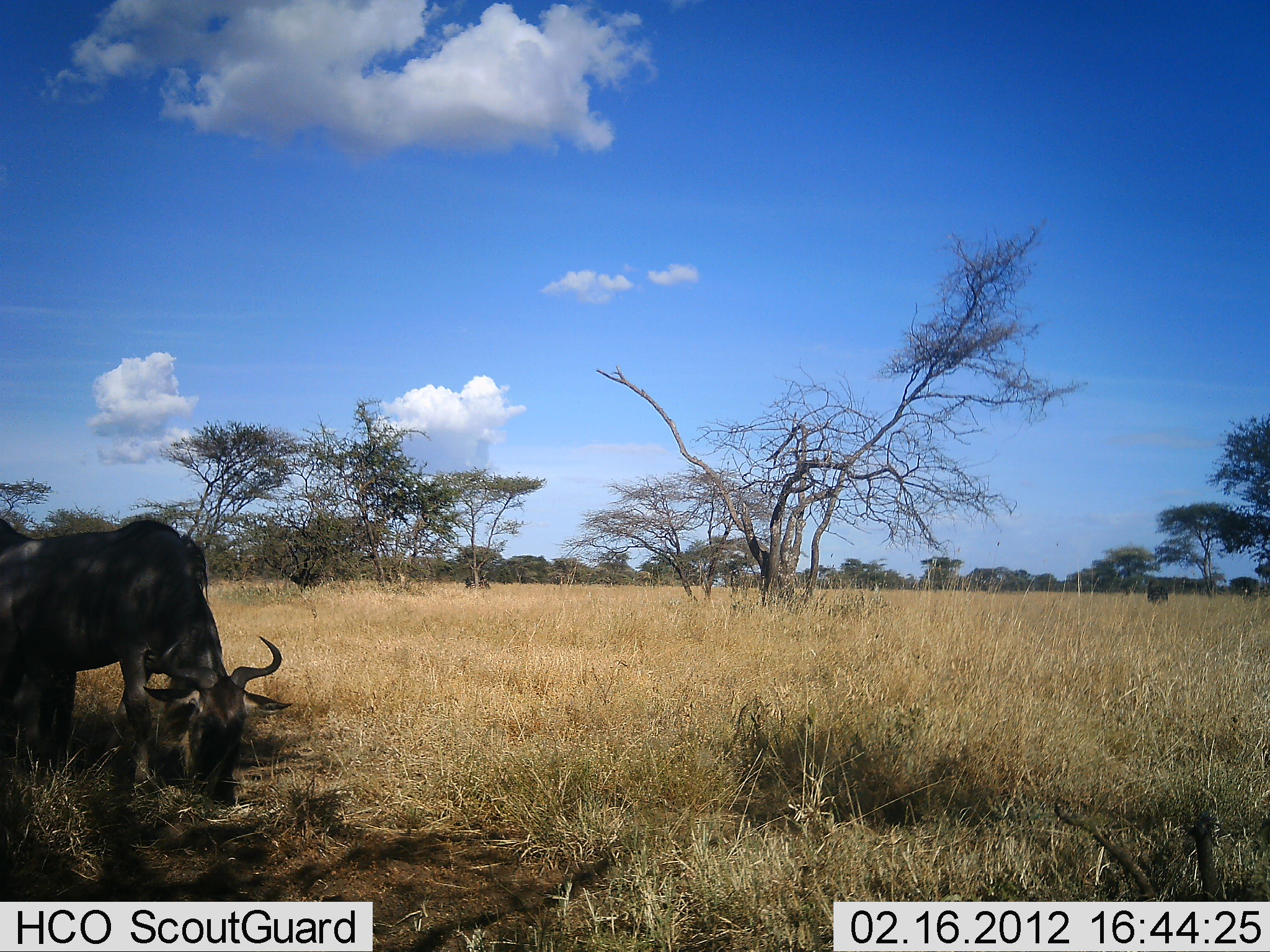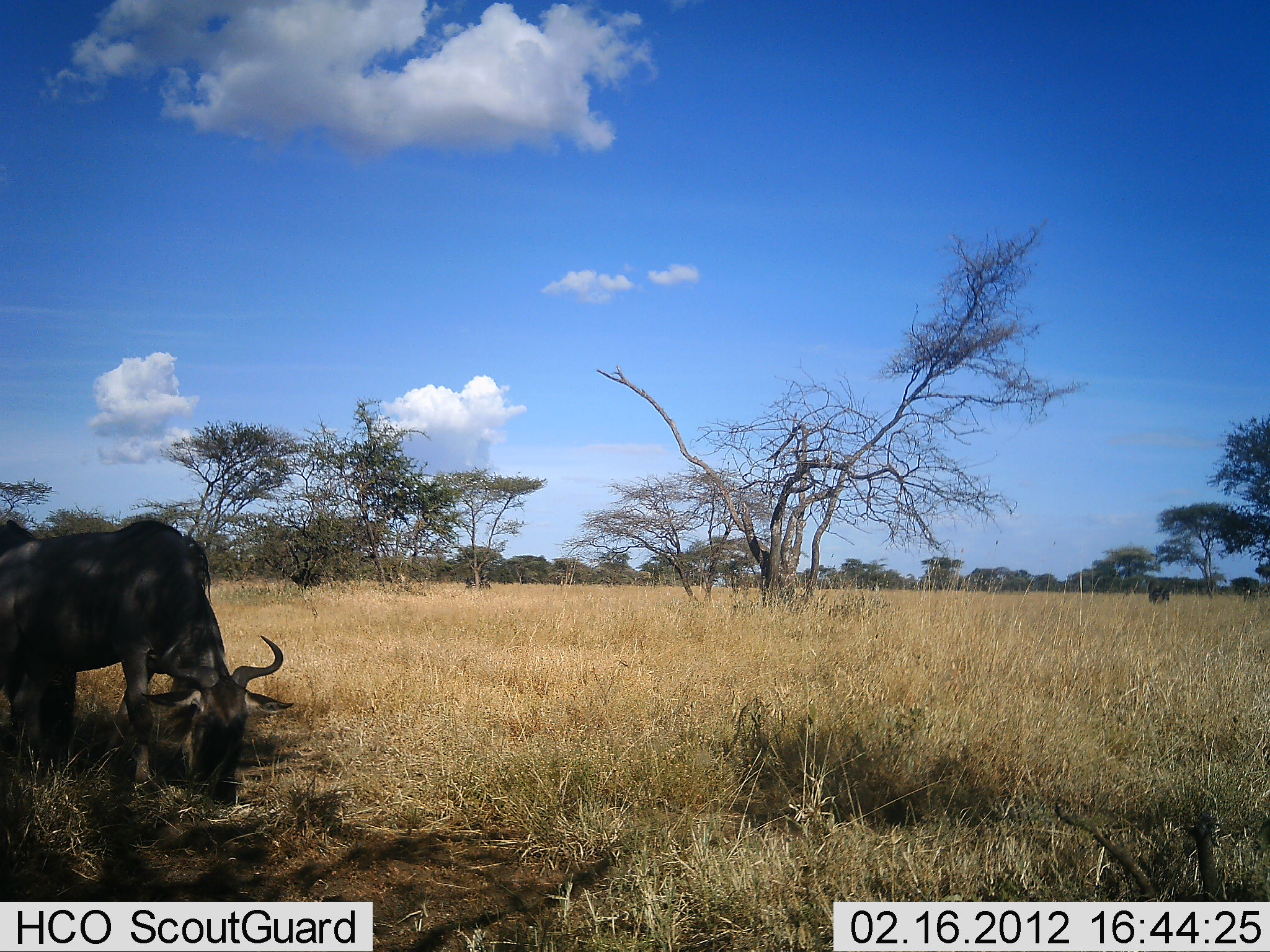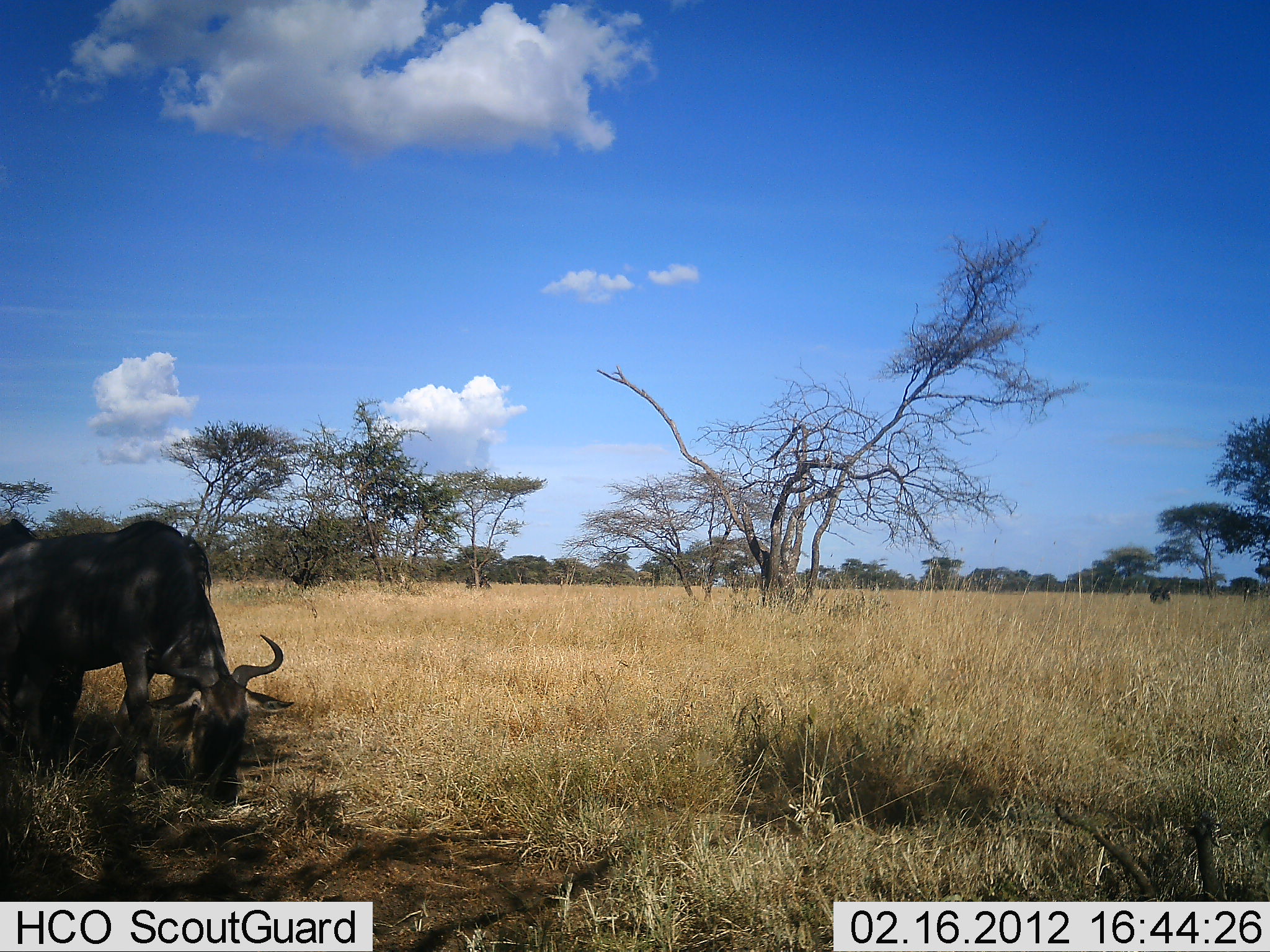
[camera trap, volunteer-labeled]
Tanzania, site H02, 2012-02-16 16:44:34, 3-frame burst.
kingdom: Animalia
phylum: Chordata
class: Mammalia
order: Artiodactyla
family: Bovidae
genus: Connochaetes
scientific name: Connochaetes taurinus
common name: blue wildebeest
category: wildebeest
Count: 2.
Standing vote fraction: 38%.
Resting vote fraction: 0%.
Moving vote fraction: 0%.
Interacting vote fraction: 0%.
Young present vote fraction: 0%.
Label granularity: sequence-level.